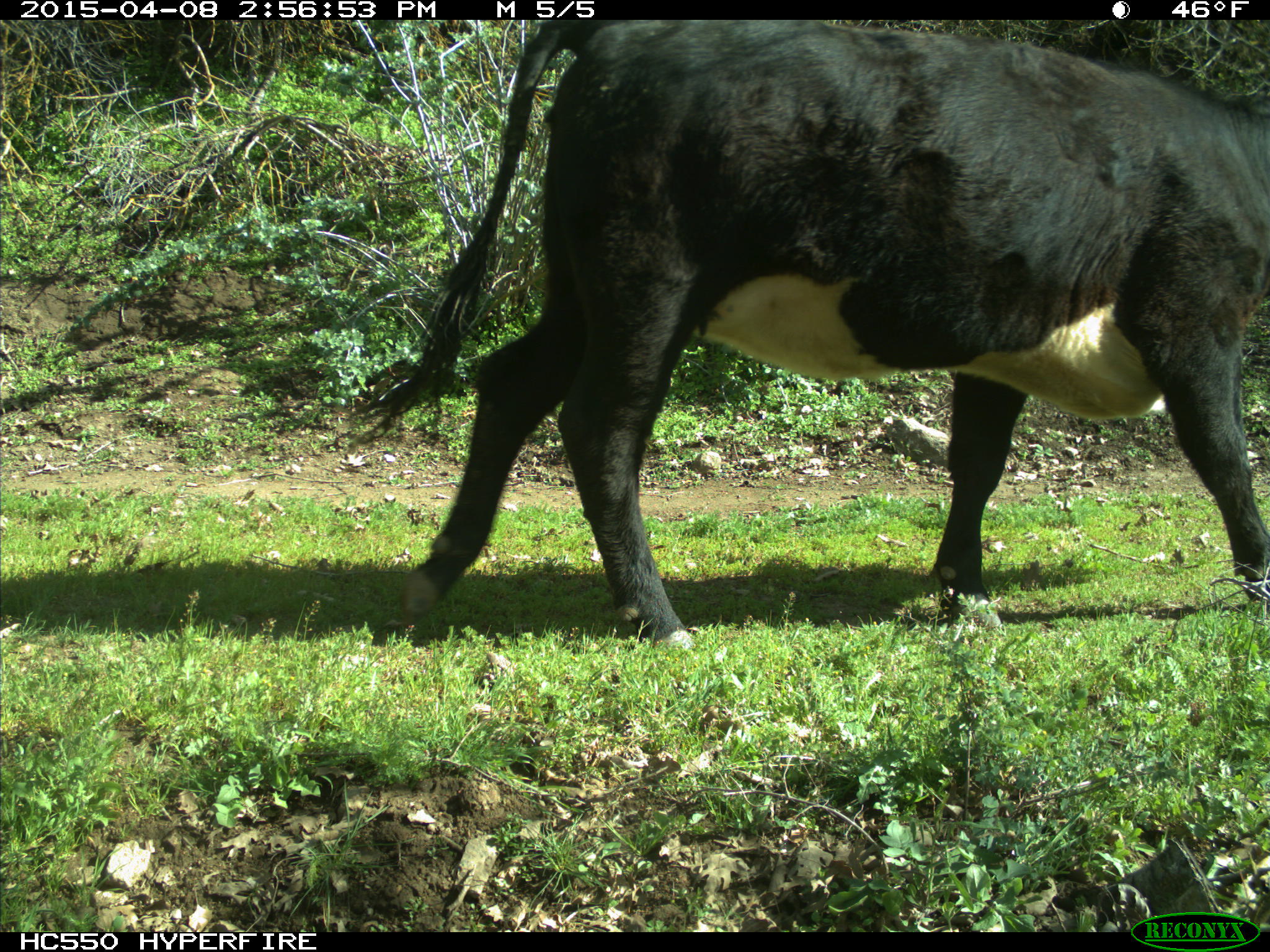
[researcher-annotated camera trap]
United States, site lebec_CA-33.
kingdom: Animalia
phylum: Chordata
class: Mammalia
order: Artiodactyla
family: Bovidae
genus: Bos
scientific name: Bos taurus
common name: domestic cow